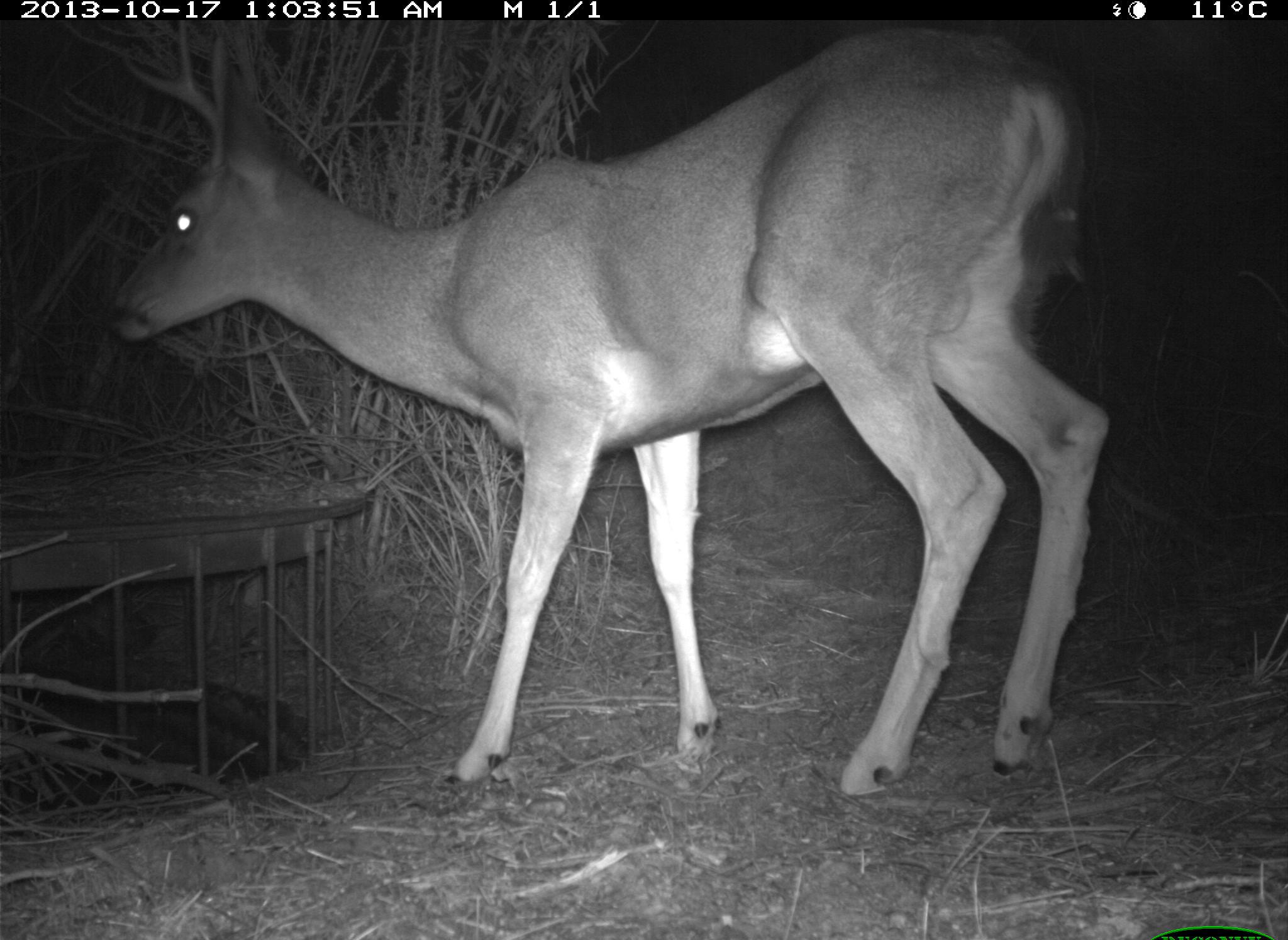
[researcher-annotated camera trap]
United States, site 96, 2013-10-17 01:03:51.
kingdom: Animalia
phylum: Chordata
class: Mammalia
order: Artiodactyla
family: Cervidae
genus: Odocoileus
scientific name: Odocoileus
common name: deer